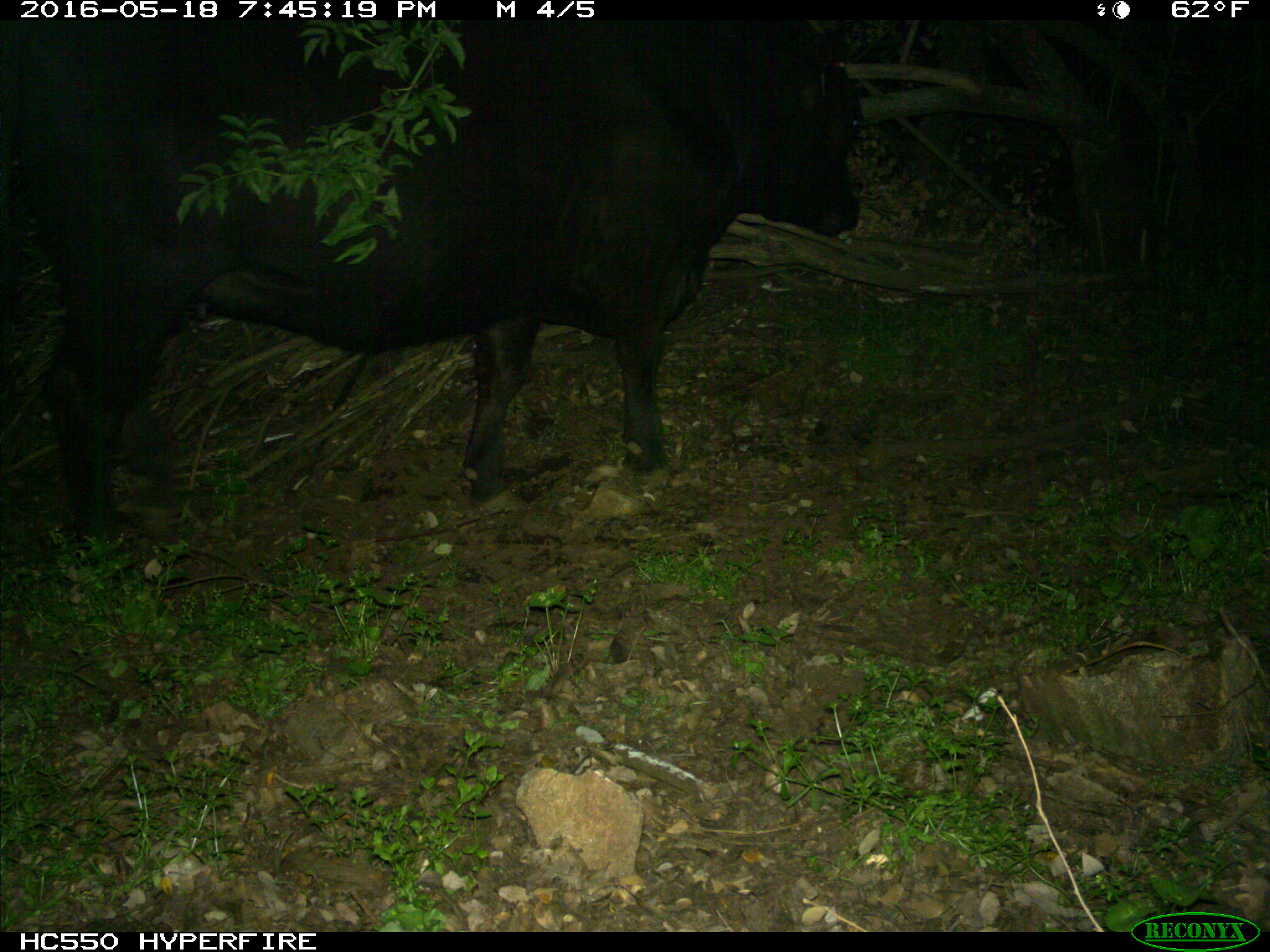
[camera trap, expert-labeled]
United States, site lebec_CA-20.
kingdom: Animalia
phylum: Chordata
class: Mammalia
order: Artiodactyla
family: Bovidae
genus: Bos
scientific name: Bos taurus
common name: domestic cow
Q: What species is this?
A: Bos taurus (domestic cow).